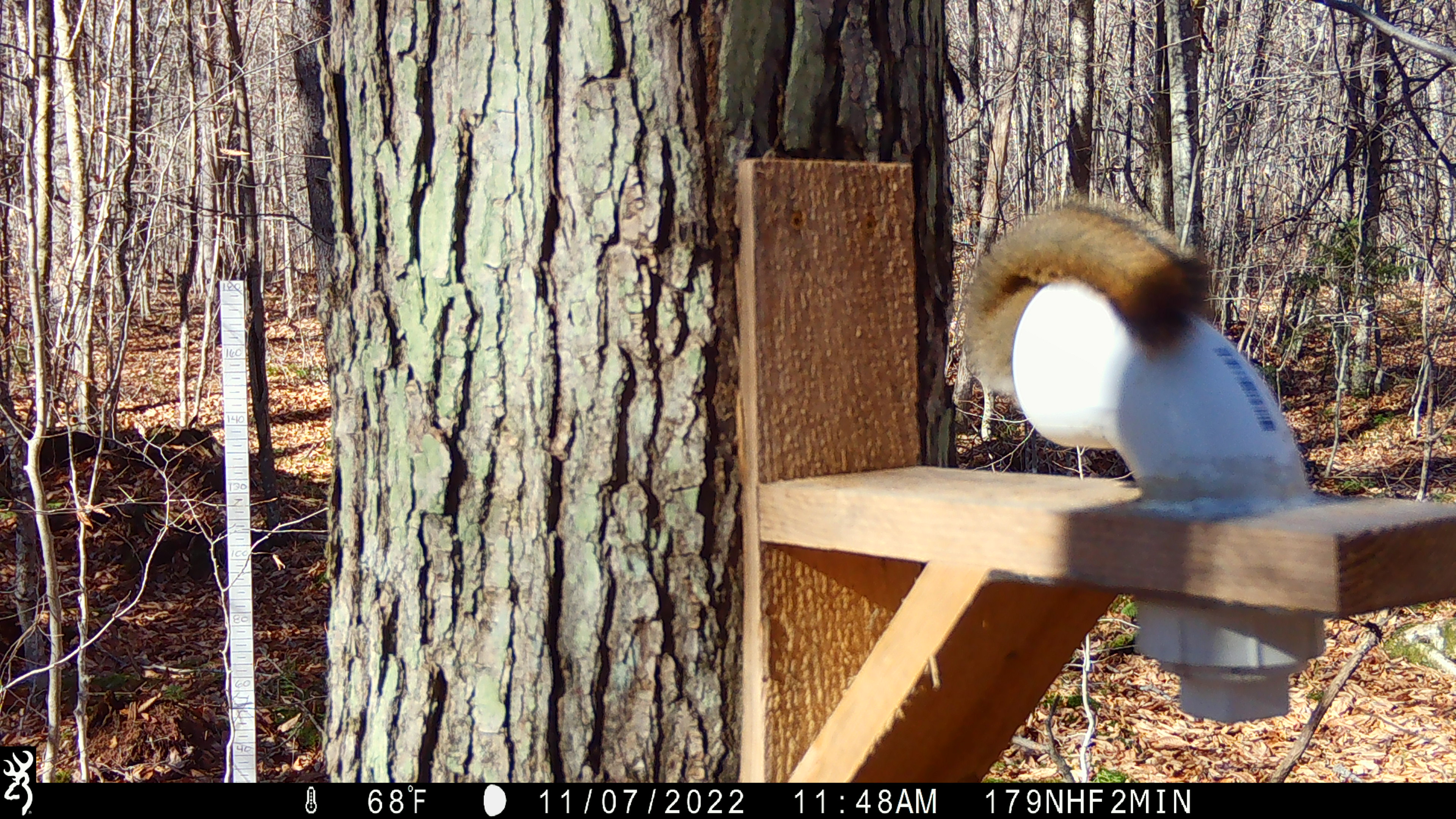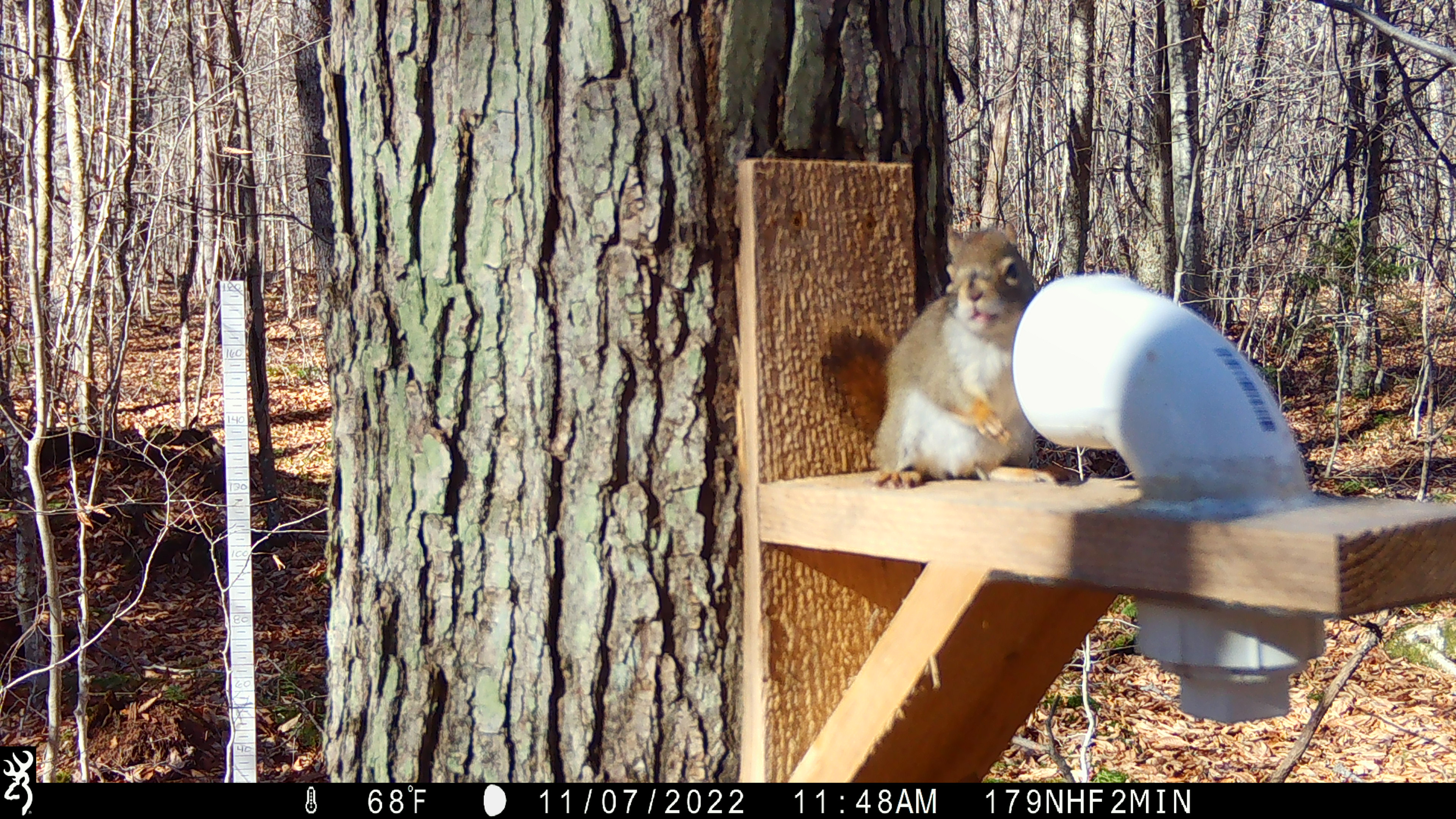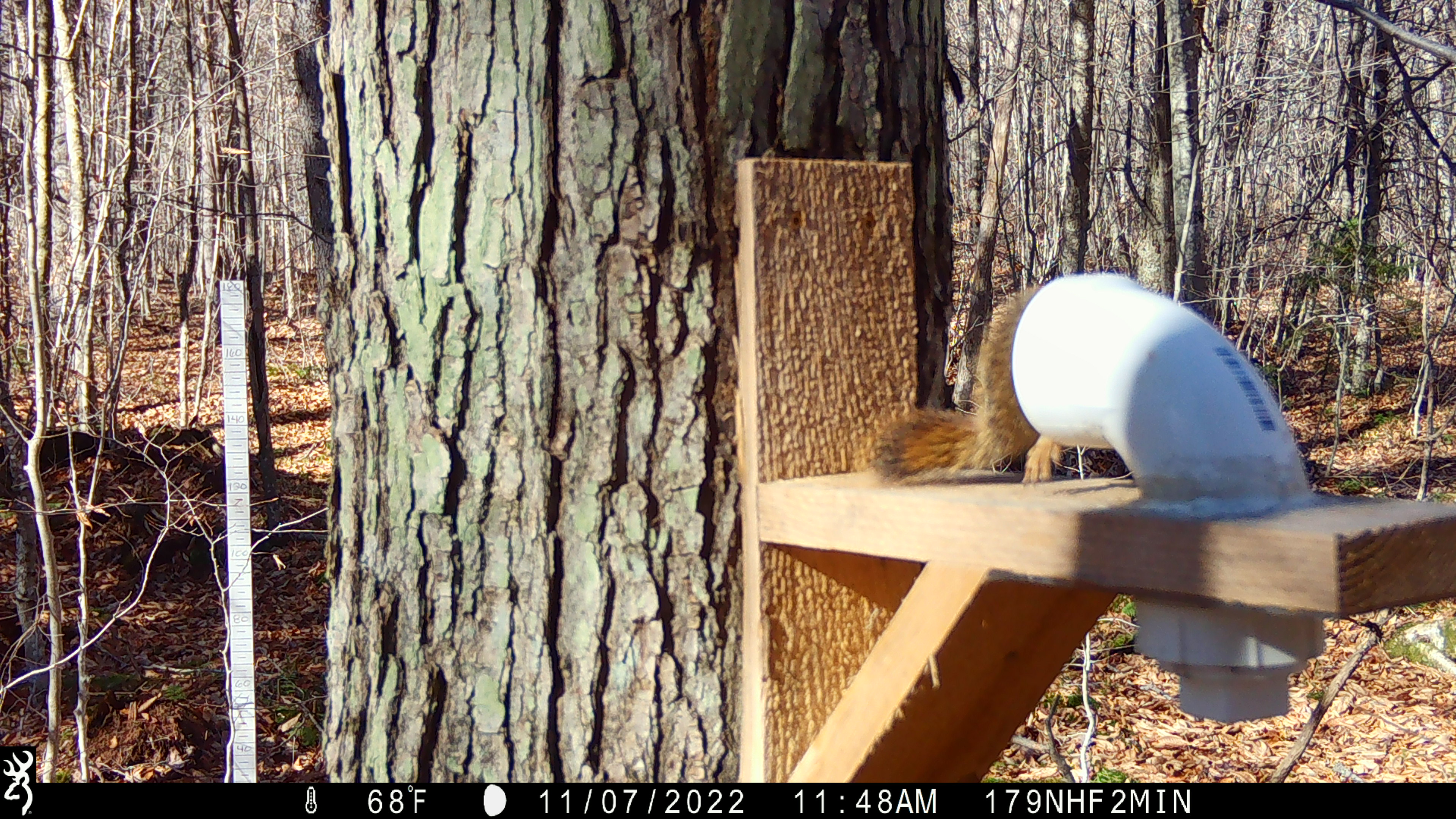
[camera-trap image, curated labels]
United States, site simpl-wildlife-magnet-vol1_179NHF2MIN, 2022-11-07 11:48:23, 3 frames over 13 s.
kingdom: Animalia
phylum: Chordata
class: Mammalia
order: Rodentia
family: Sciuridae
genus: Tamiasciurus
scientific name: Tamiasciurus hudsonicus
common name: red squirrel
Red squirrel (Tamiasciurus hudsonicus).